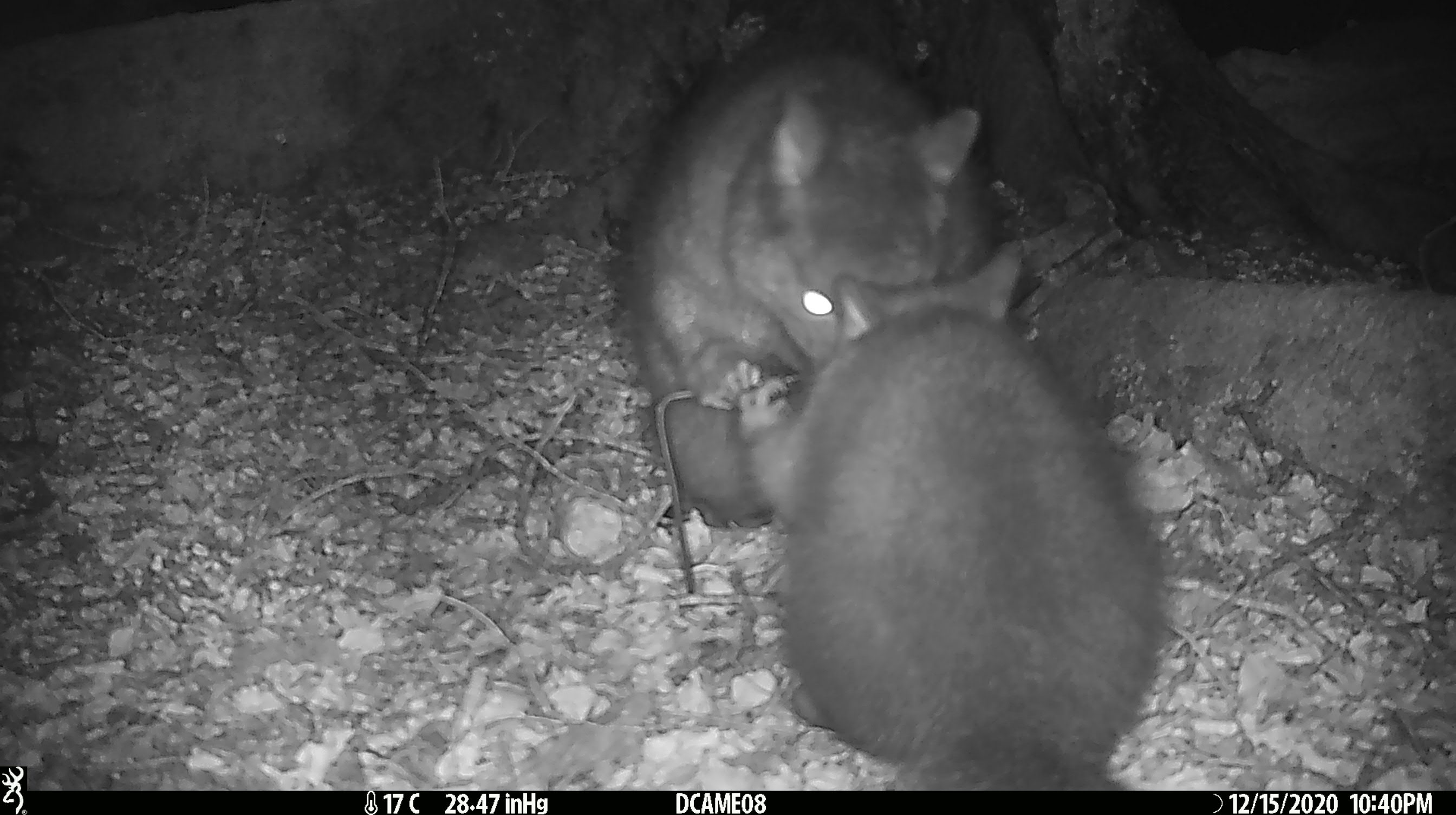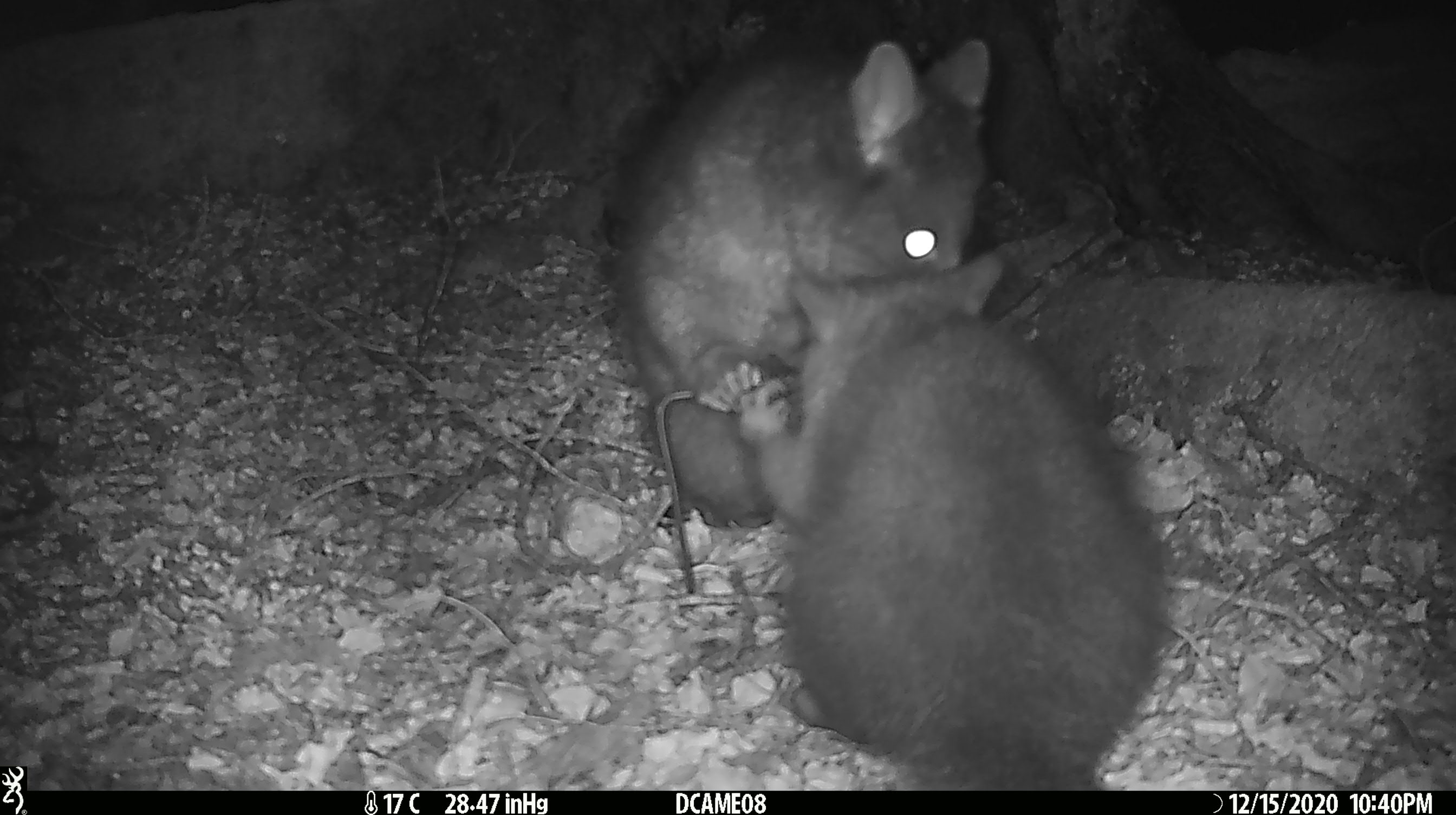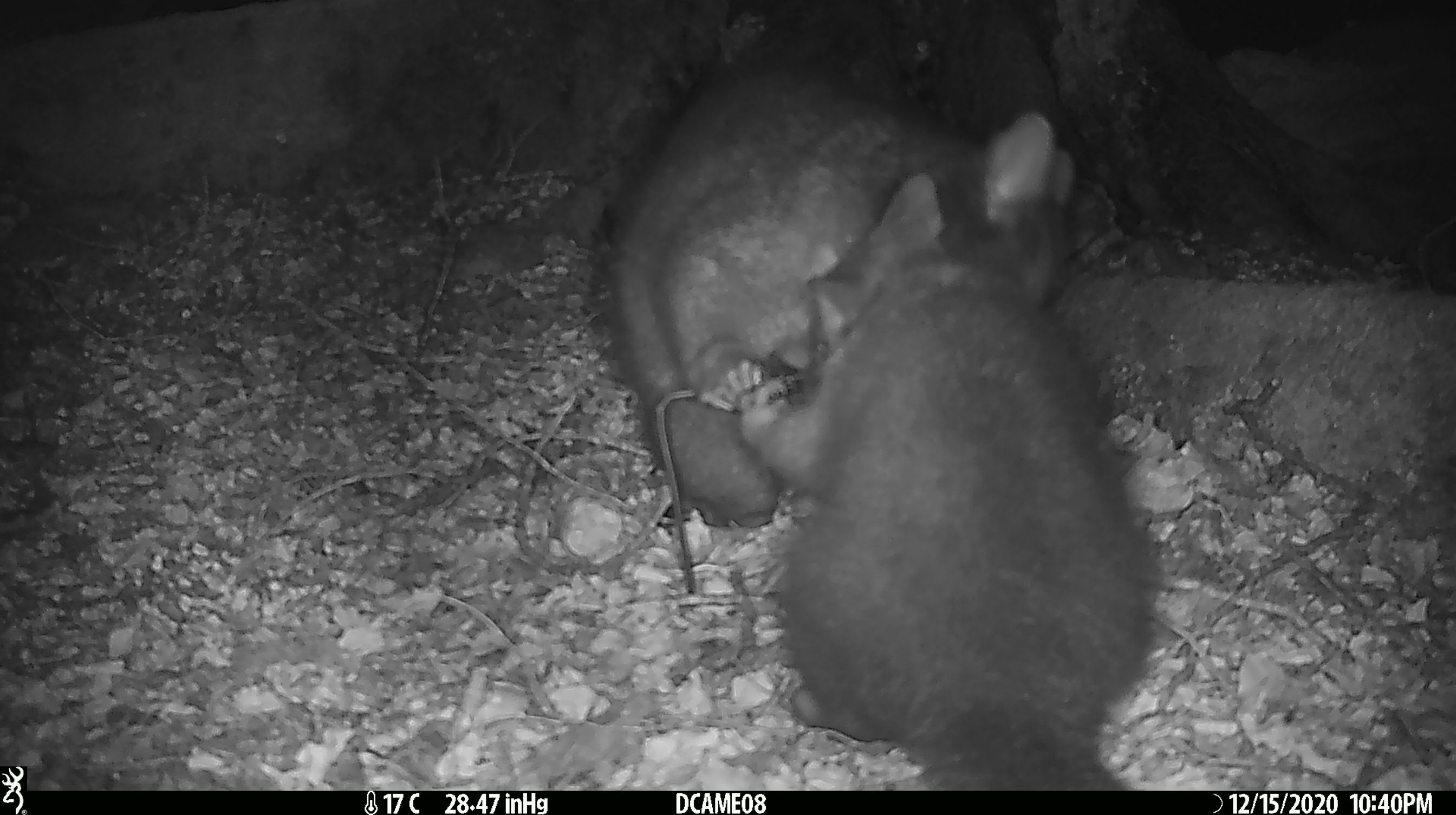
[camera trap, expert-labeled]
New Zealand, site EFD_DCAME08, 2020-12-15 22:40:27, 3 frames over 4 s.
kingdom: Animalia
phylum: Chordata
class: Mammalia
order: Diprotodontia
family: Phalangeridae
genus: Trichosurus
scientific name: Trichosurus vulpecula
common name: common brushtail possum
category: possum